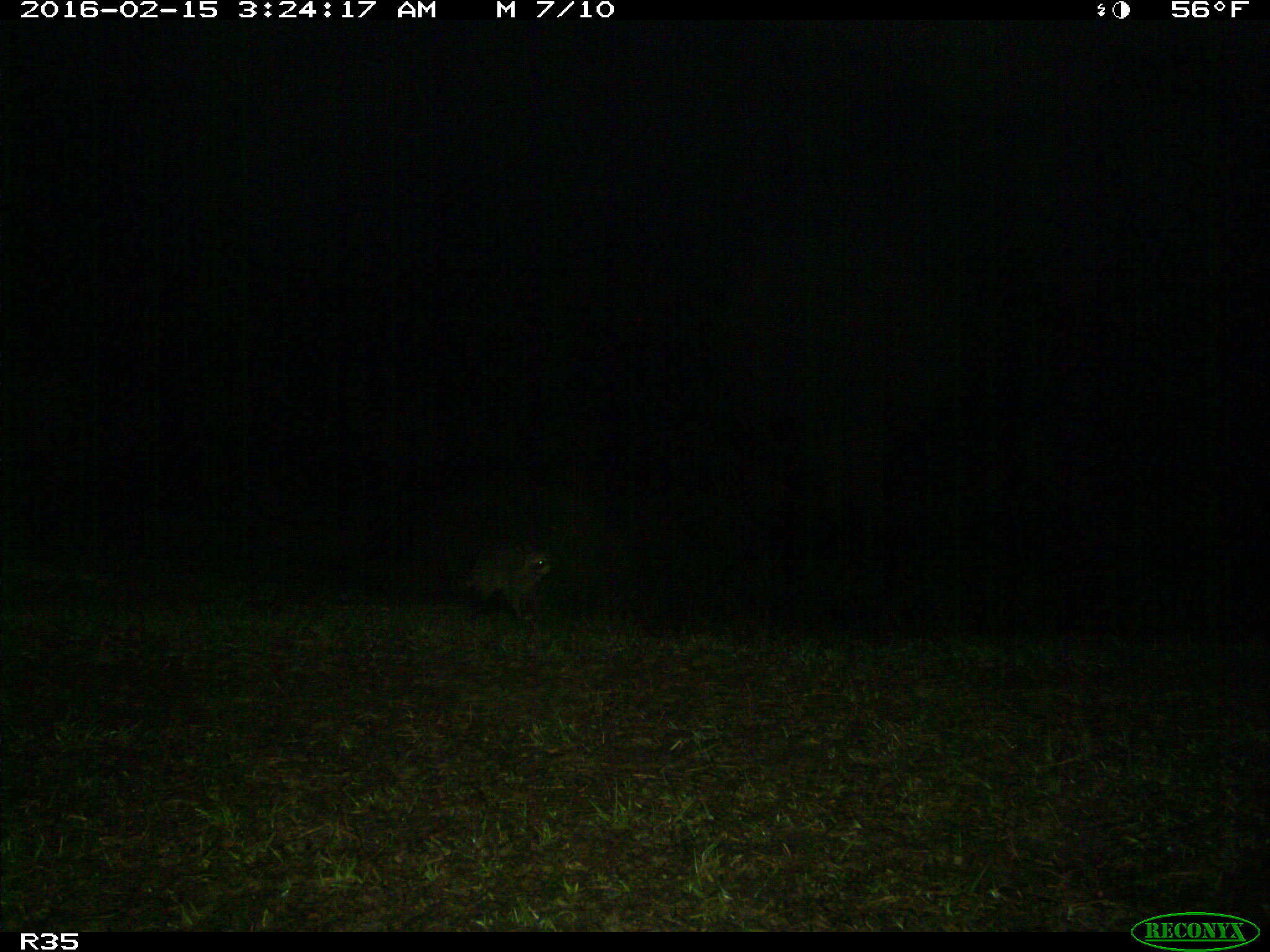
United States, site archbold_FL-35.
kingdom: Animalia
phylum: Chordata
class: Mammalia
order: Carnivora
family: Procyonidae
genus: Procyon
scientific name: Procyon lotor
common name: common raccoon